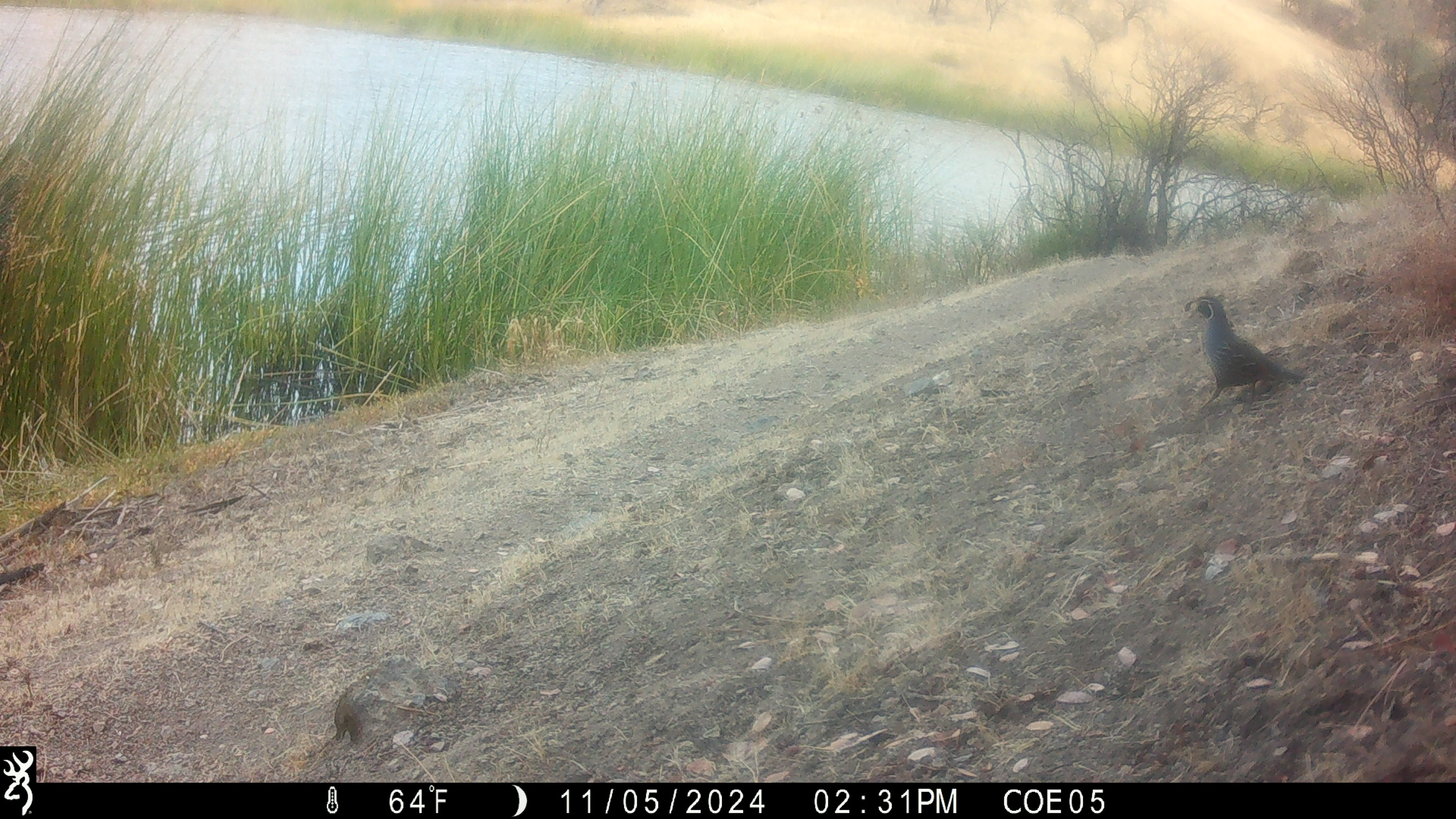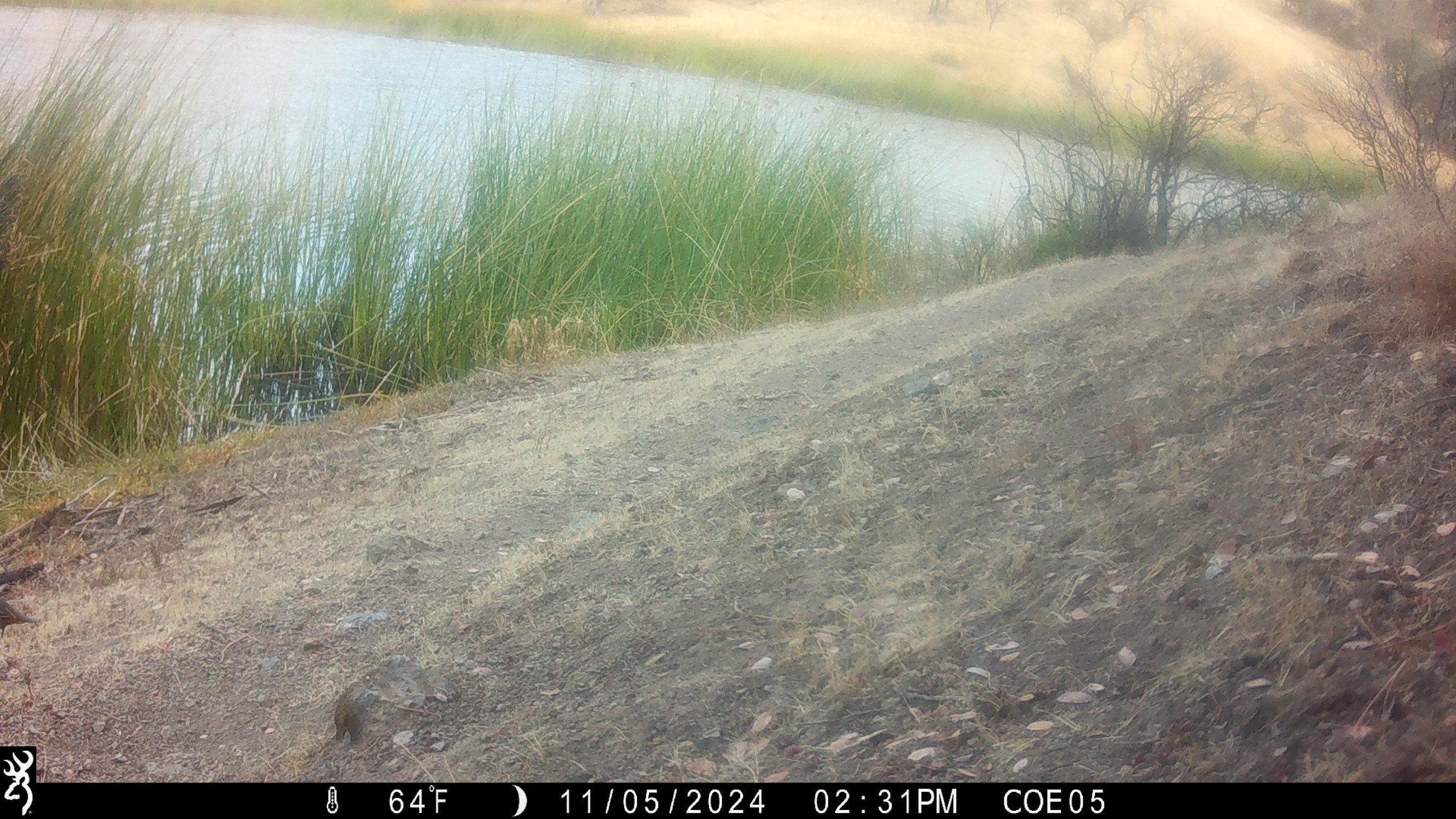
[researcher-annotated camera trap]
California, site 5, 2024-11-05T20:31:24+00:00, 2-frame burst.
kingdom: Animalia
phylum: Chordata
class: Aves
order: Galliformes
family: Odontophoridae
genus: Callipepla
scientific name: Callipepla californica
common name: california quail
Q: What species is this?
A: California quail (Callipepla californica).